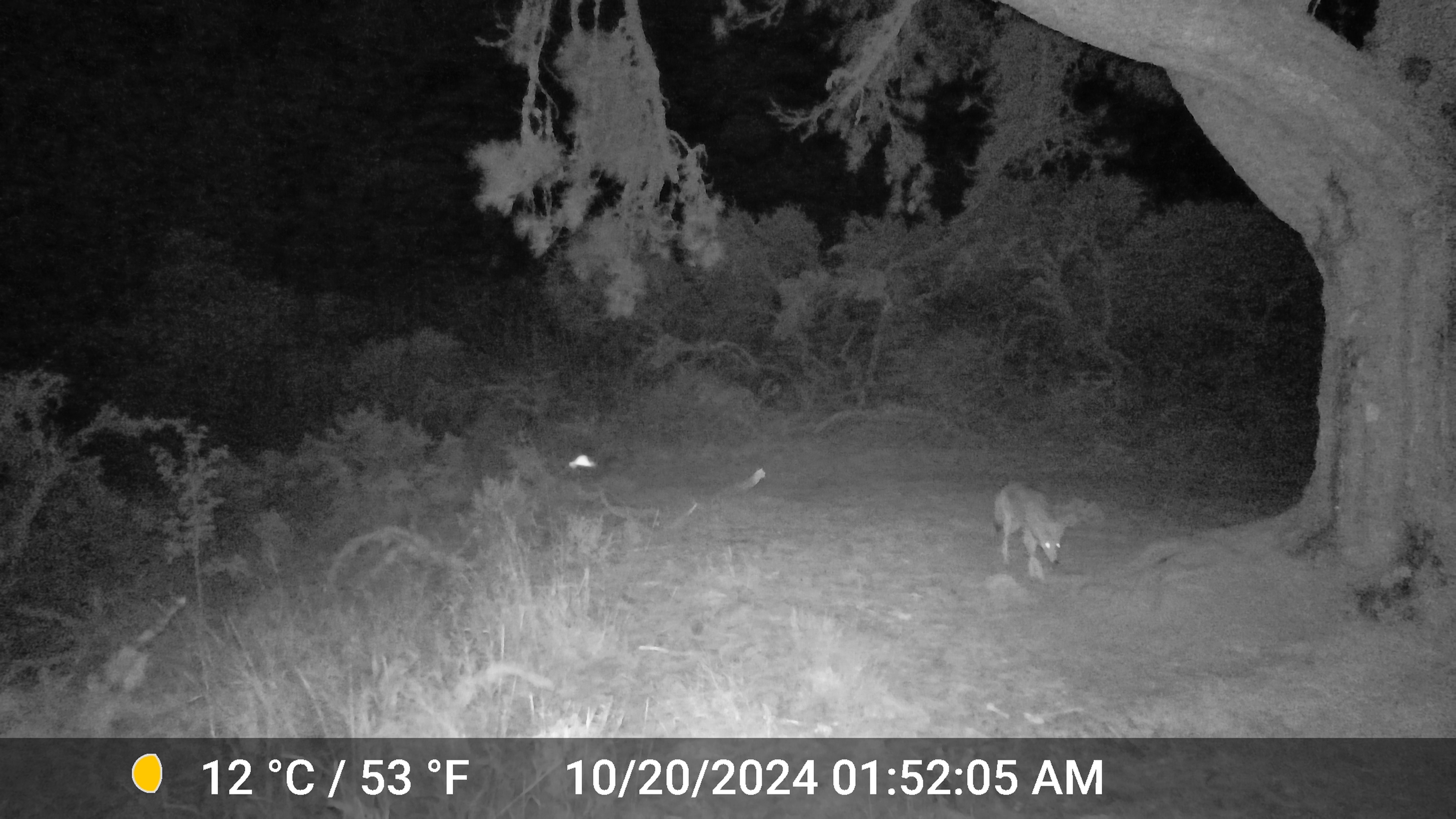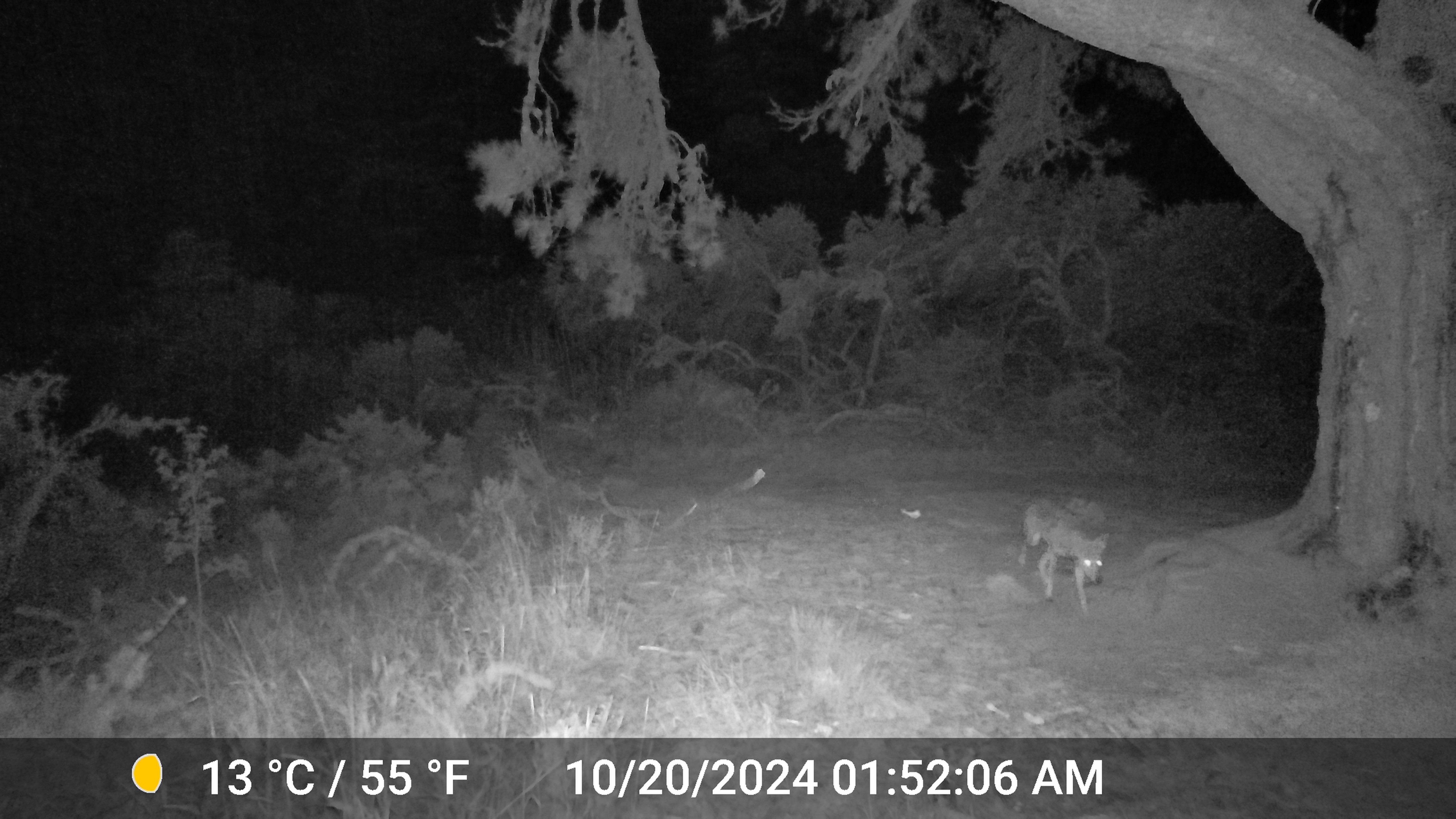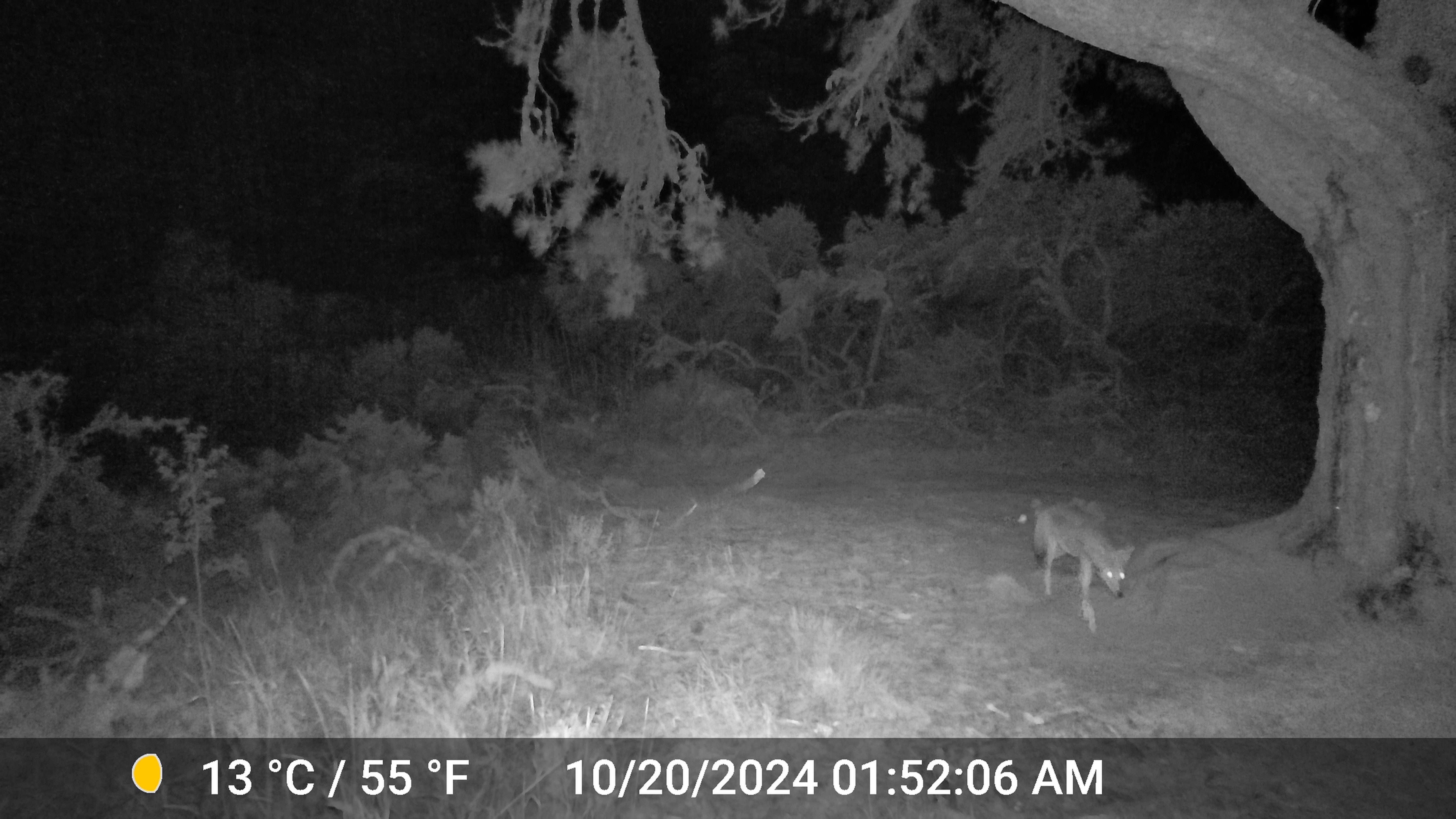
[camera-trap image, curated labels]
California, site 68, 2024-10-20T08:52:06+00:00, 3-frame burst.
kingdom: Animalia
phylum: Chordata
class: Mammalia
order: Carnivora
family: Canidae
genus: Canis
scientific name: Canis latrans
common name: coyote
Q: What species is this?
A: Coyote (Canis latrans).